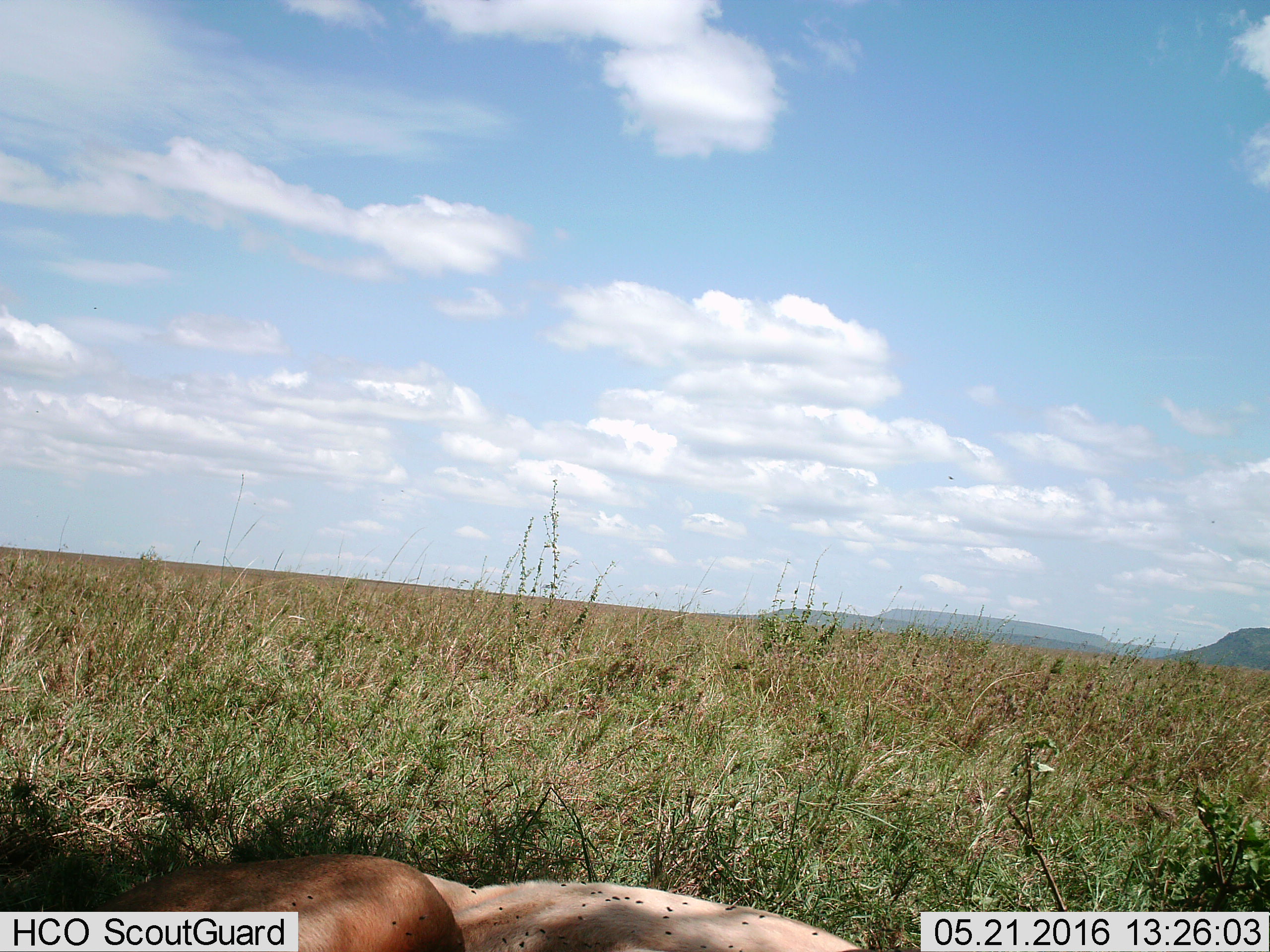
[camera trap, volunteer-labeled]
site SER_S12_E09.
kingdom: Animalia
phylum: Chordata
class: Mammalia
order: Carnivora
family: Felidae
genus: Panthera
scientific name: Panthera leo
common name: lion female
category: lionfemale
Lionfemale (lion female) (Panthera leo), count 1. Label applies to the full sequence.